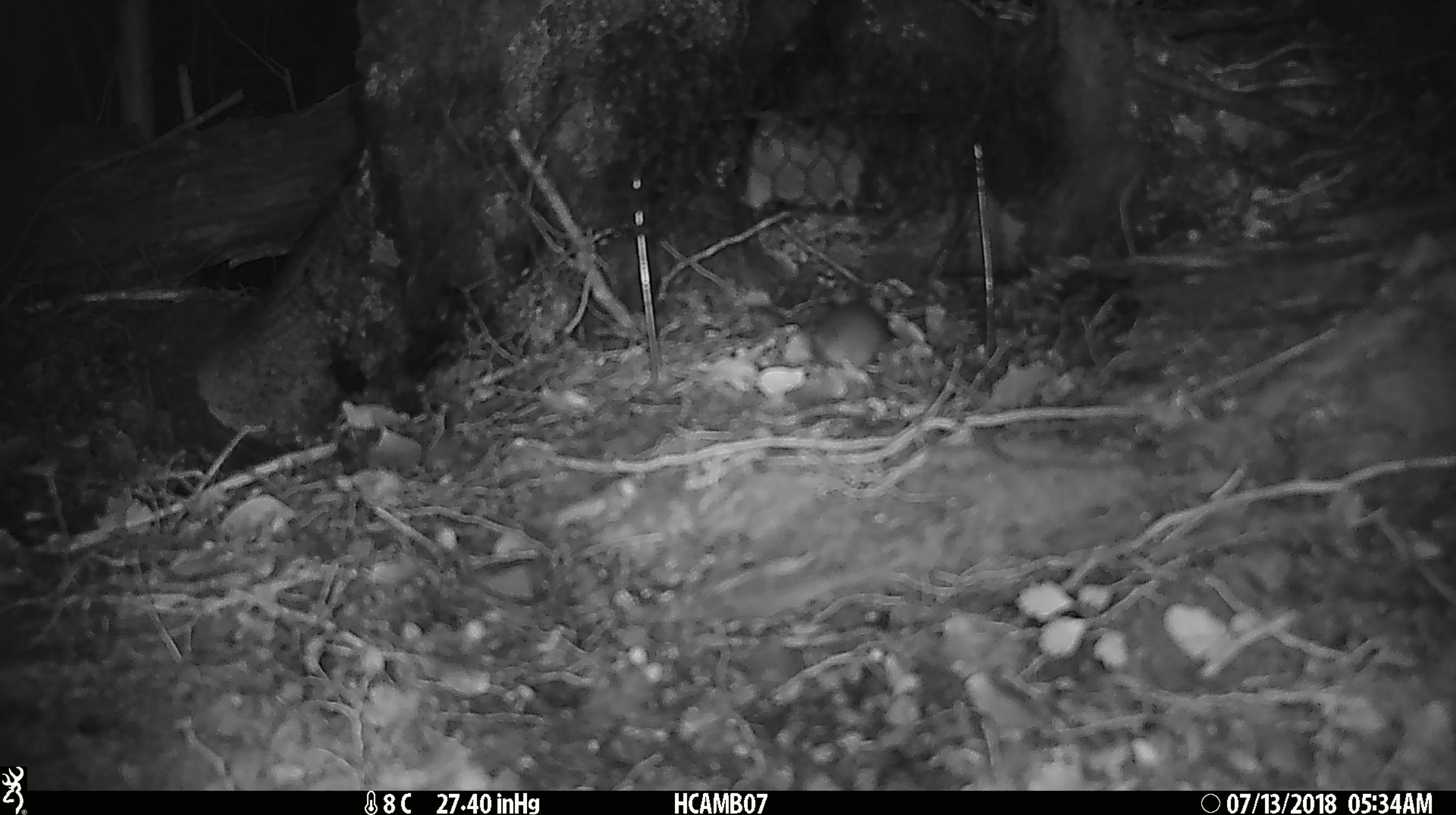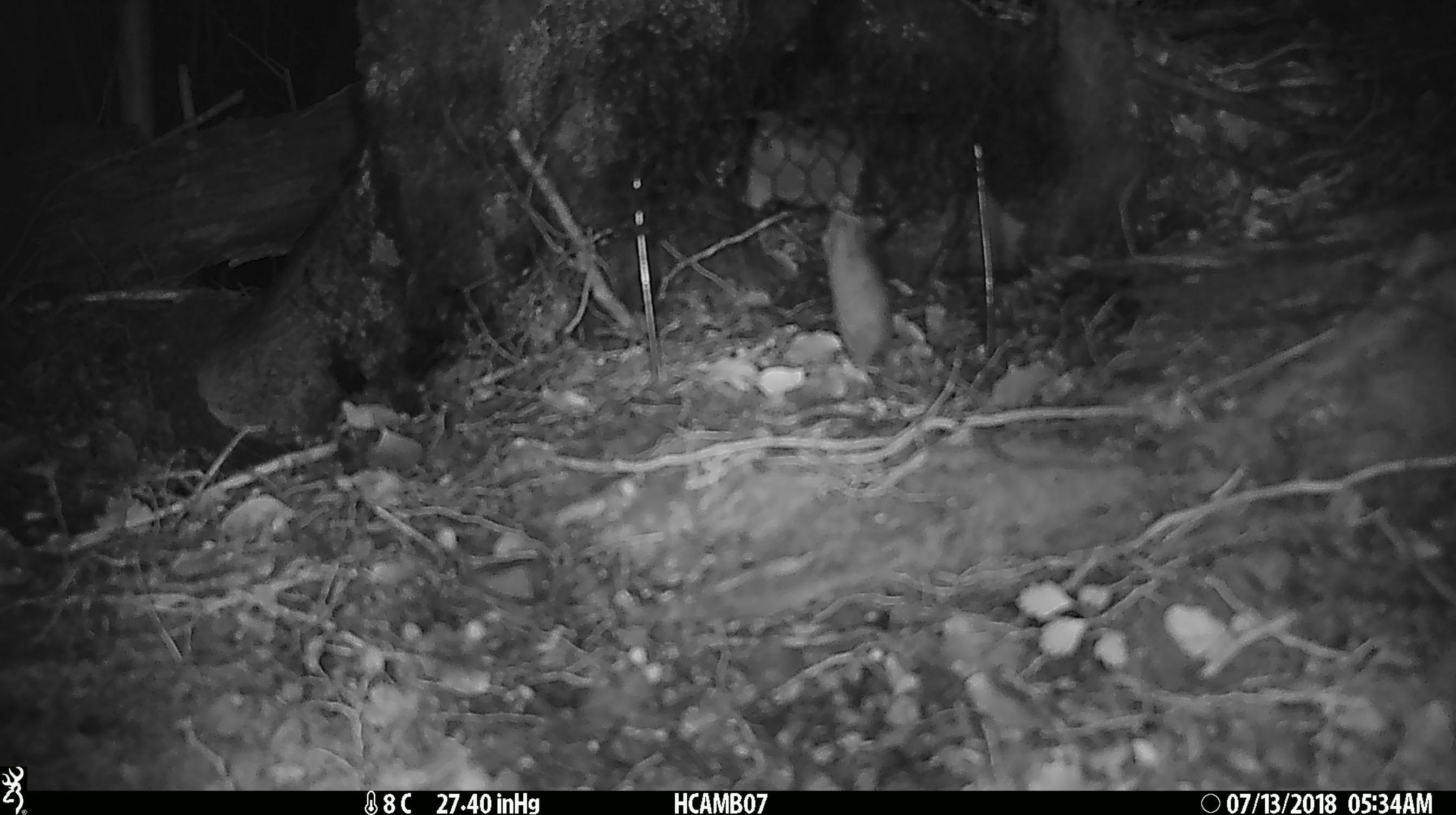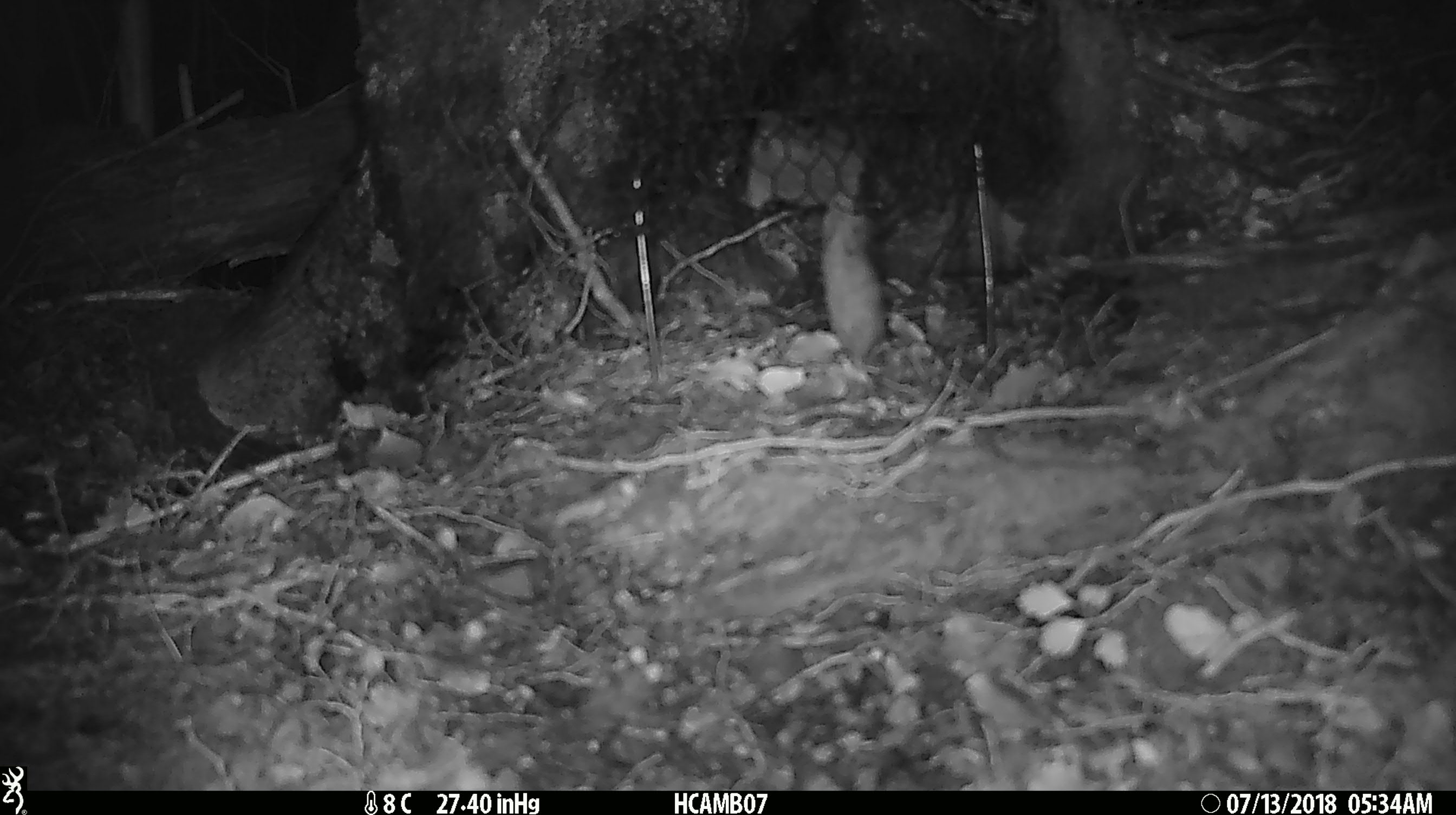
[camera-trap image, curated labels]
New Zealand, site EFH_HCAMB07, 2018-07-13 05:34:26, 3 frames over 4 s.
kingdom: Animalia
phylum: Chordata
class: Mammalia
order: Rodentia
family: Muridae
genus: Mus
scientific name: Mus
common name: mouse